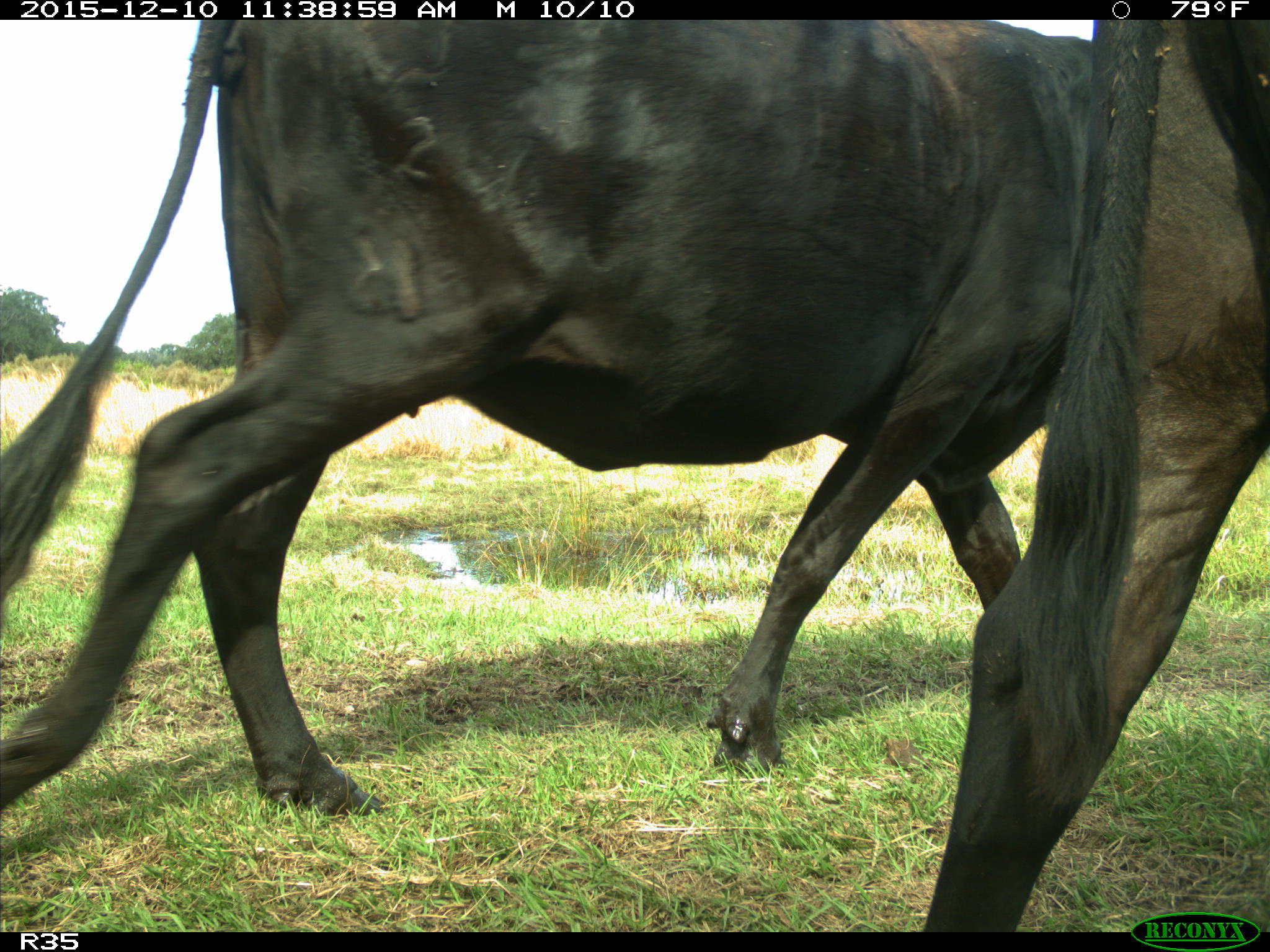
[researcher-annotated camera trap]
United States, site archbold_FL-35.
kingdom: Animalia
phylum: Chordata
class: Mammalia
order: Artiodactyla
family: Bovidae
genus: Bos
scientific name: Bos taurus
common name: domestic cow